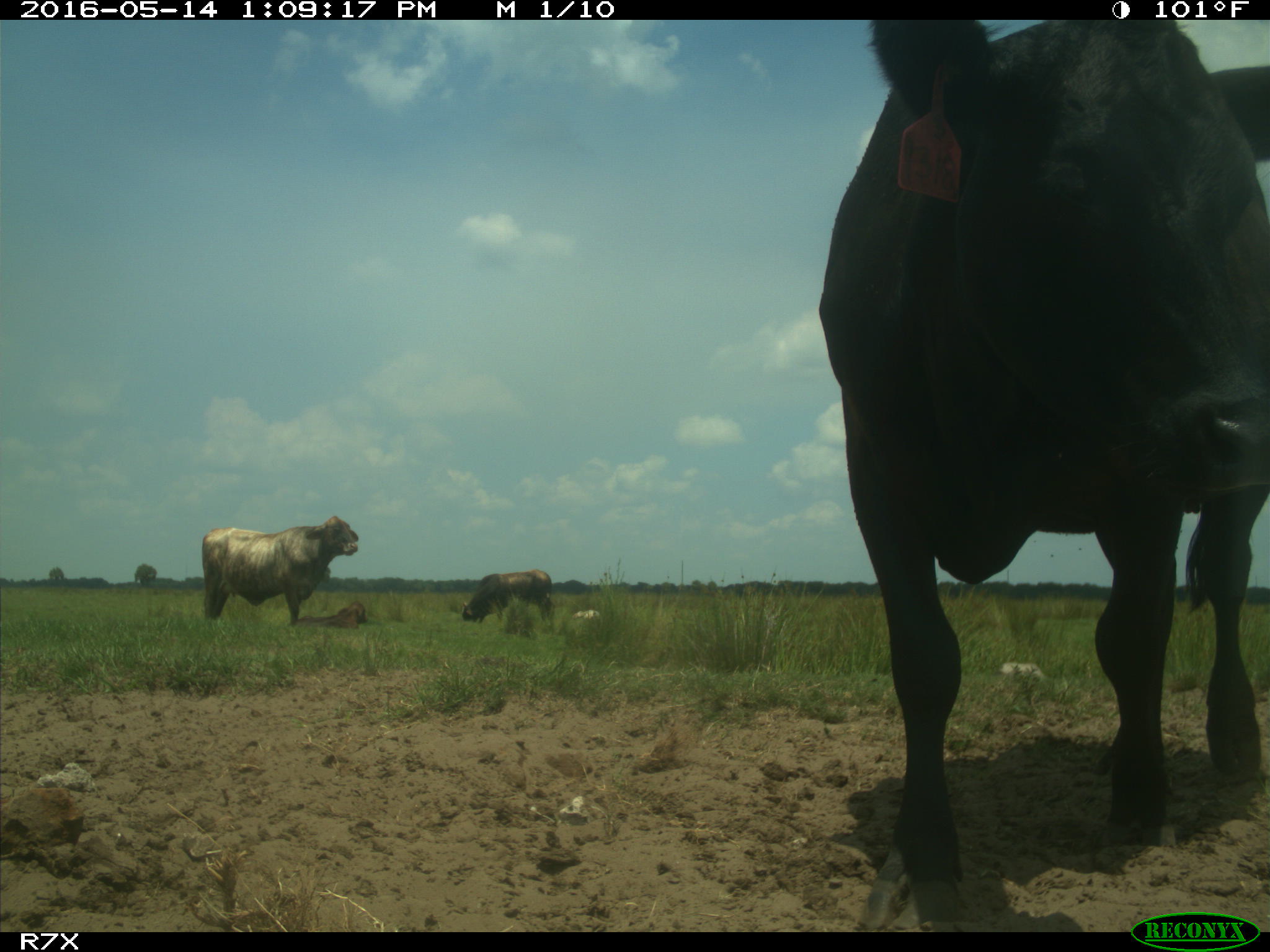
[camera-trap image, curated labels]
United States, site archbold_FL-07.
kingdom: Animalia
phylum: Chordata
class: Mammalia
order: Artiodactyla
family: Bovidae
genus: Bos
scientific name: Bos taurus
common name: domestic cow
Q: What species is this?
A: Bos taurus (domestic cow).